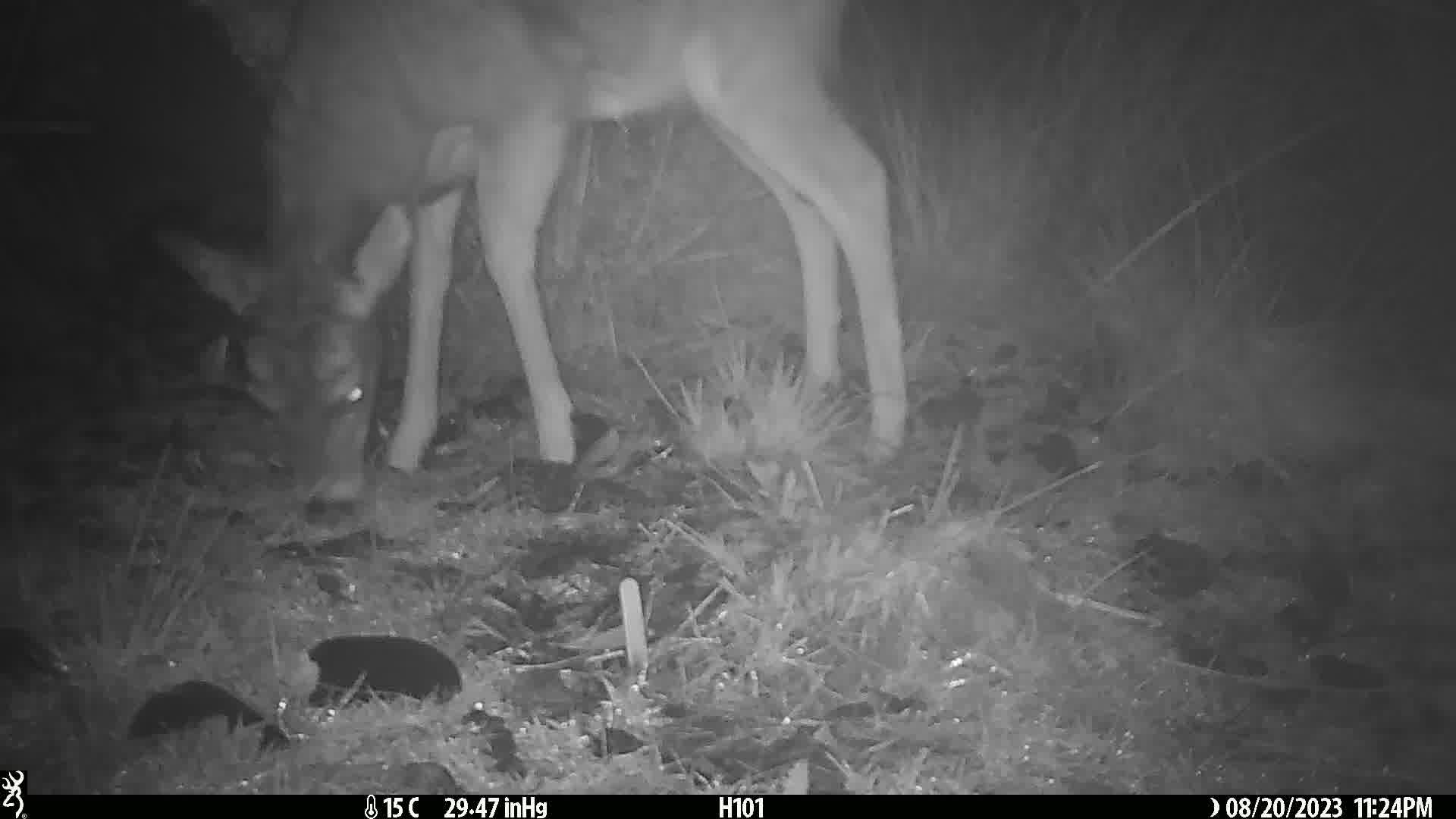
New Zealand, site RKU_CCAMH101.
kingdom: Animalia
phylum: Chordata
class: Mammalia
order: Artiodactyla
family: Cervidae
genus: Odocoileus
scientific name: Odocoileus virginianus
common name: white-tailed deer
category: white tailed deer